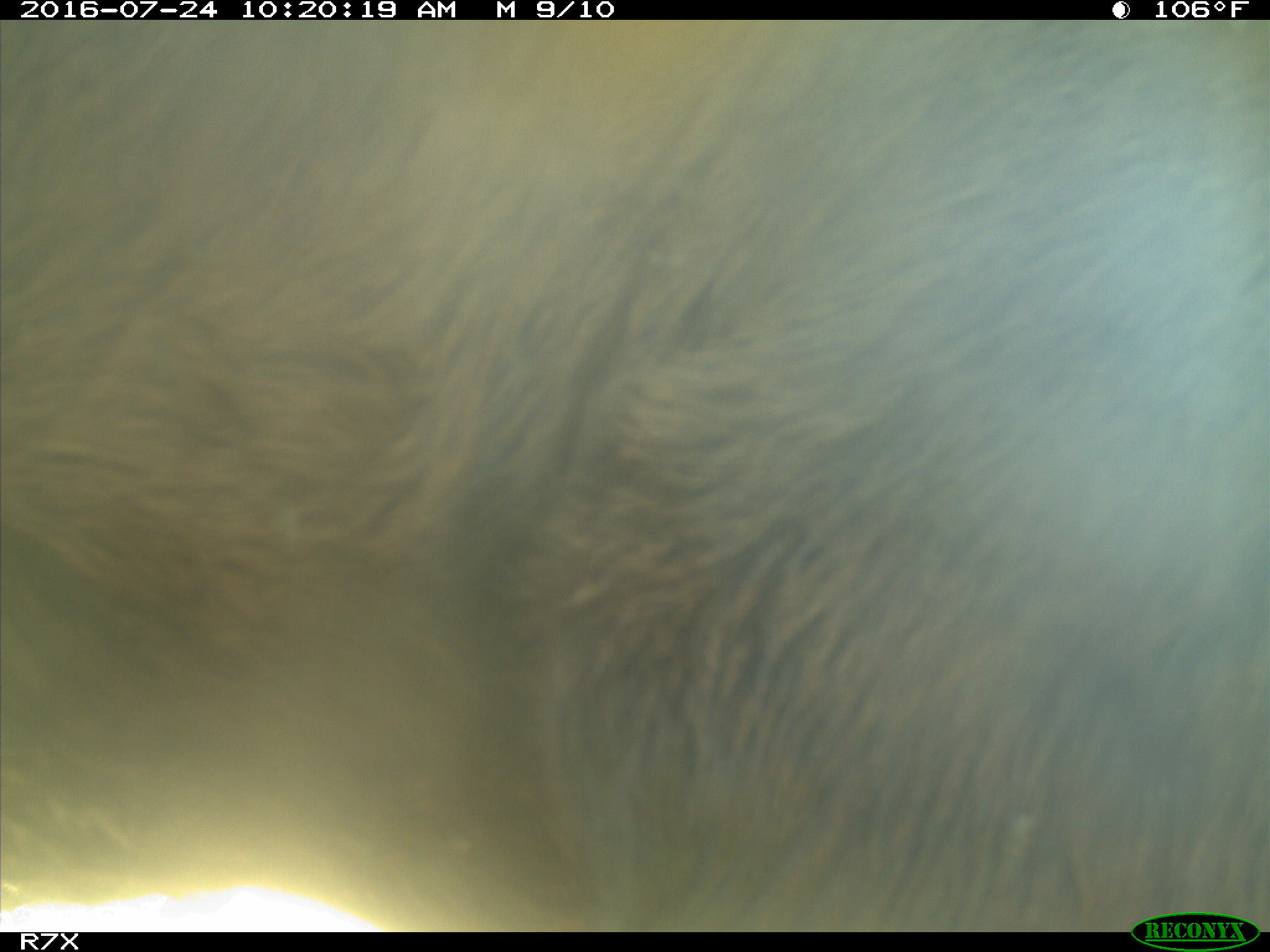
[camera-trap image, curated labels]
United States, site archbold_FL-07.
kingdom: Animalia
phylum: Chordata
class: Mammalia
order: Artiodactyla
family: Bovidae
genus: Bos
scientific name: Bos taurus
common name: domestic cow